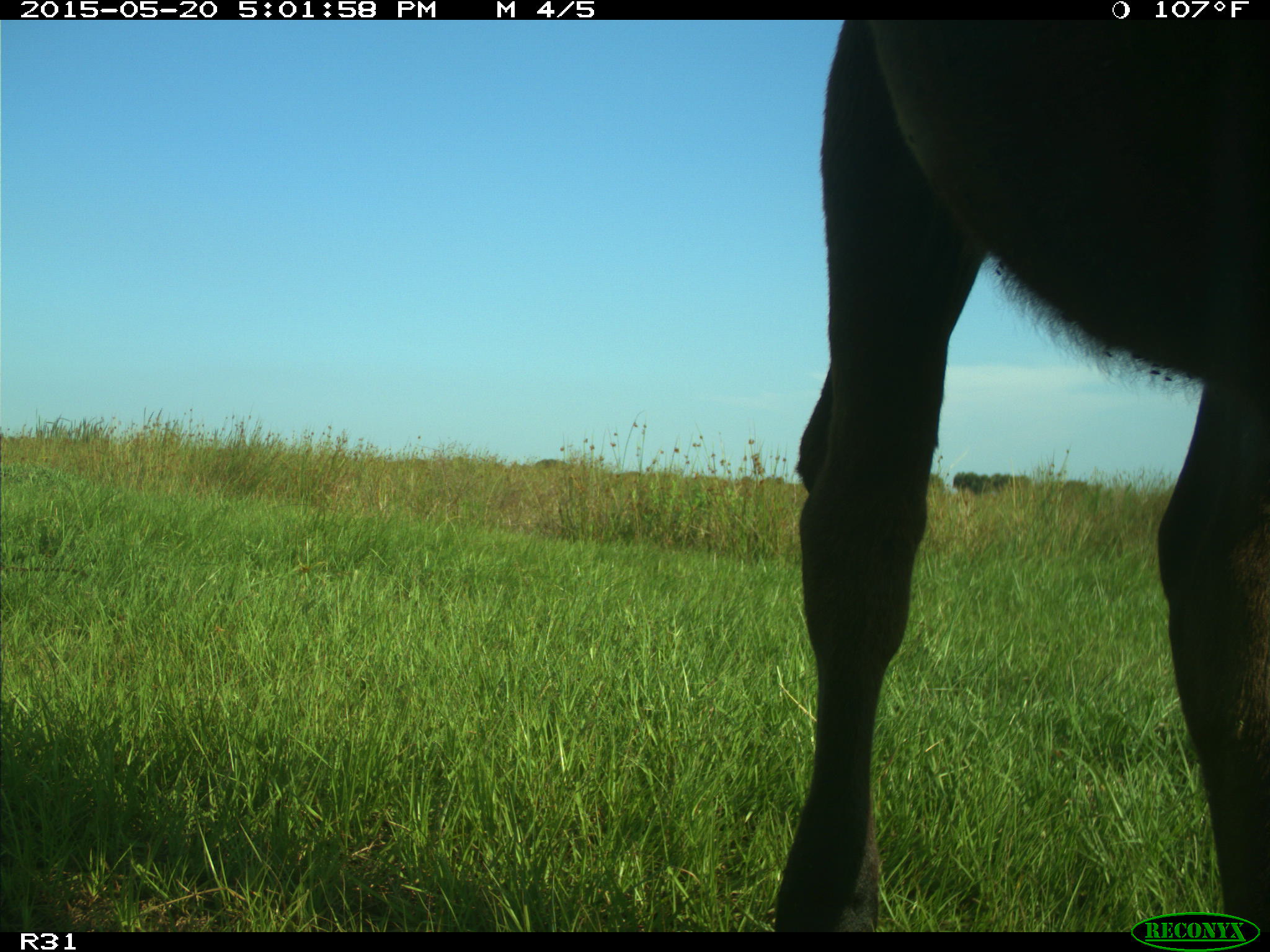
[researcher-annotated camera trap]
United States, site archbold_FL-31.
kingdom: Animalia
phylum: Chordata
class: Mammalia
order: Artiodactyla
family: Bovidae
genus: Bos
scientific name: Bos taurus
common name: domestic cow